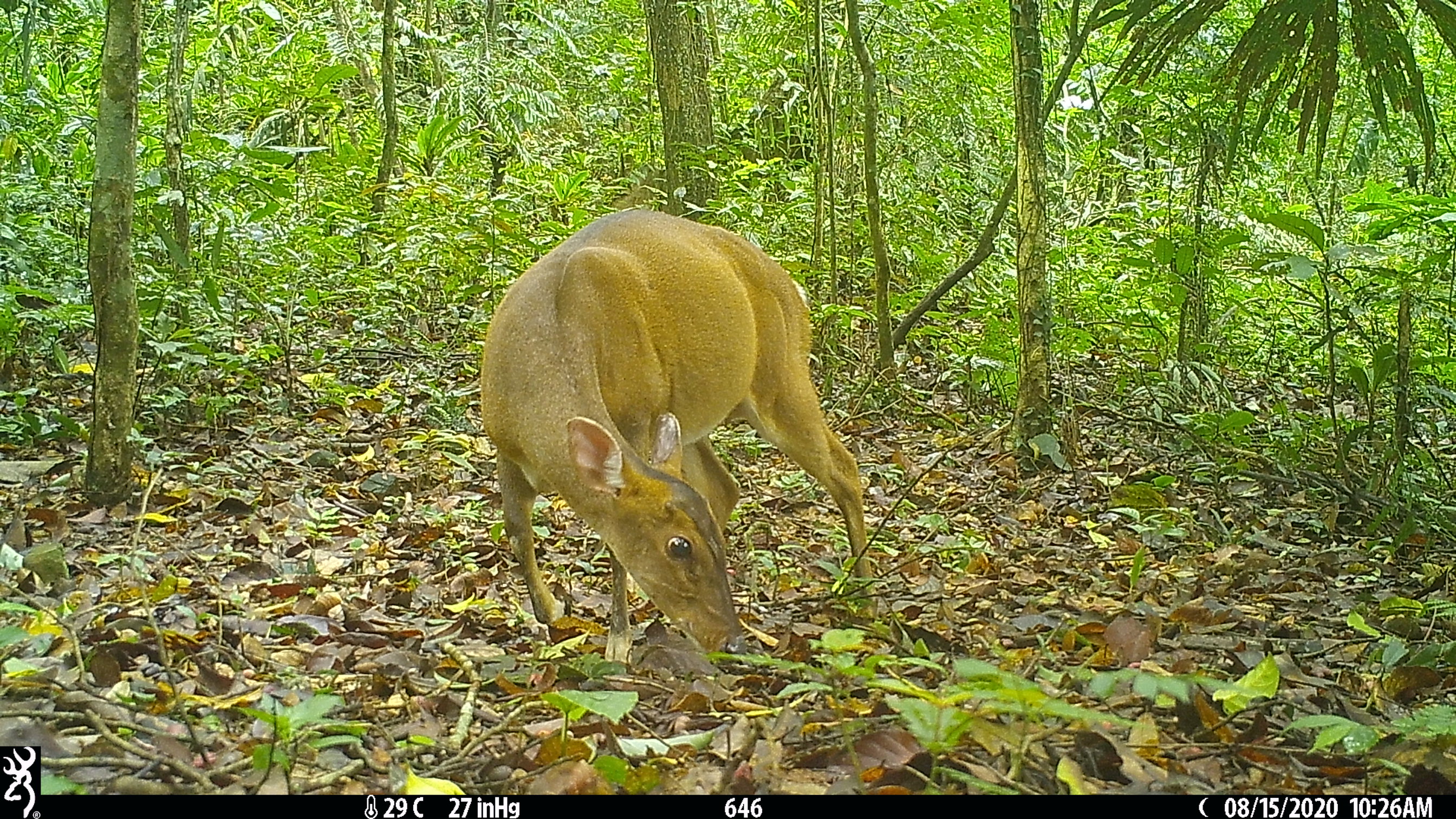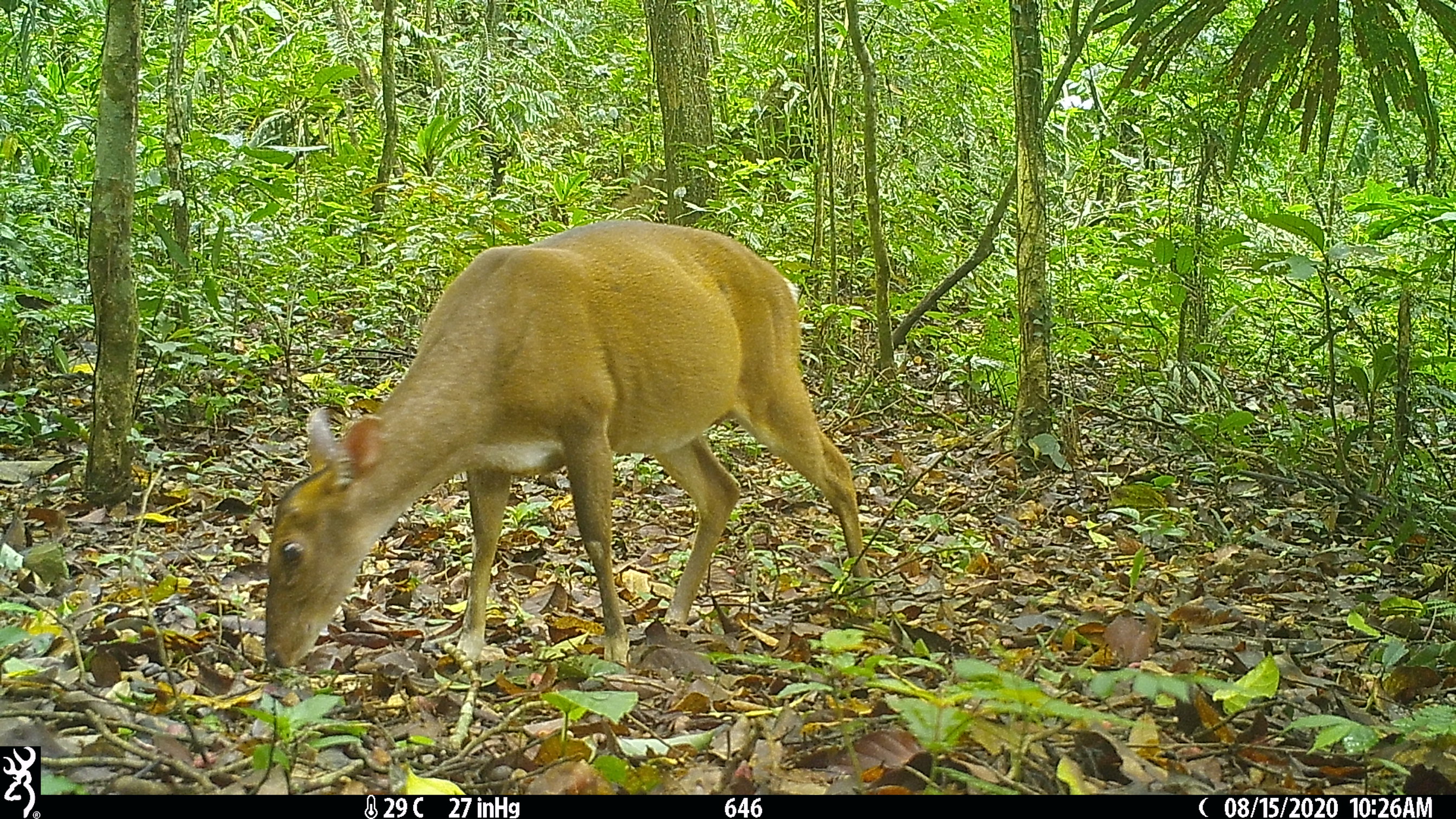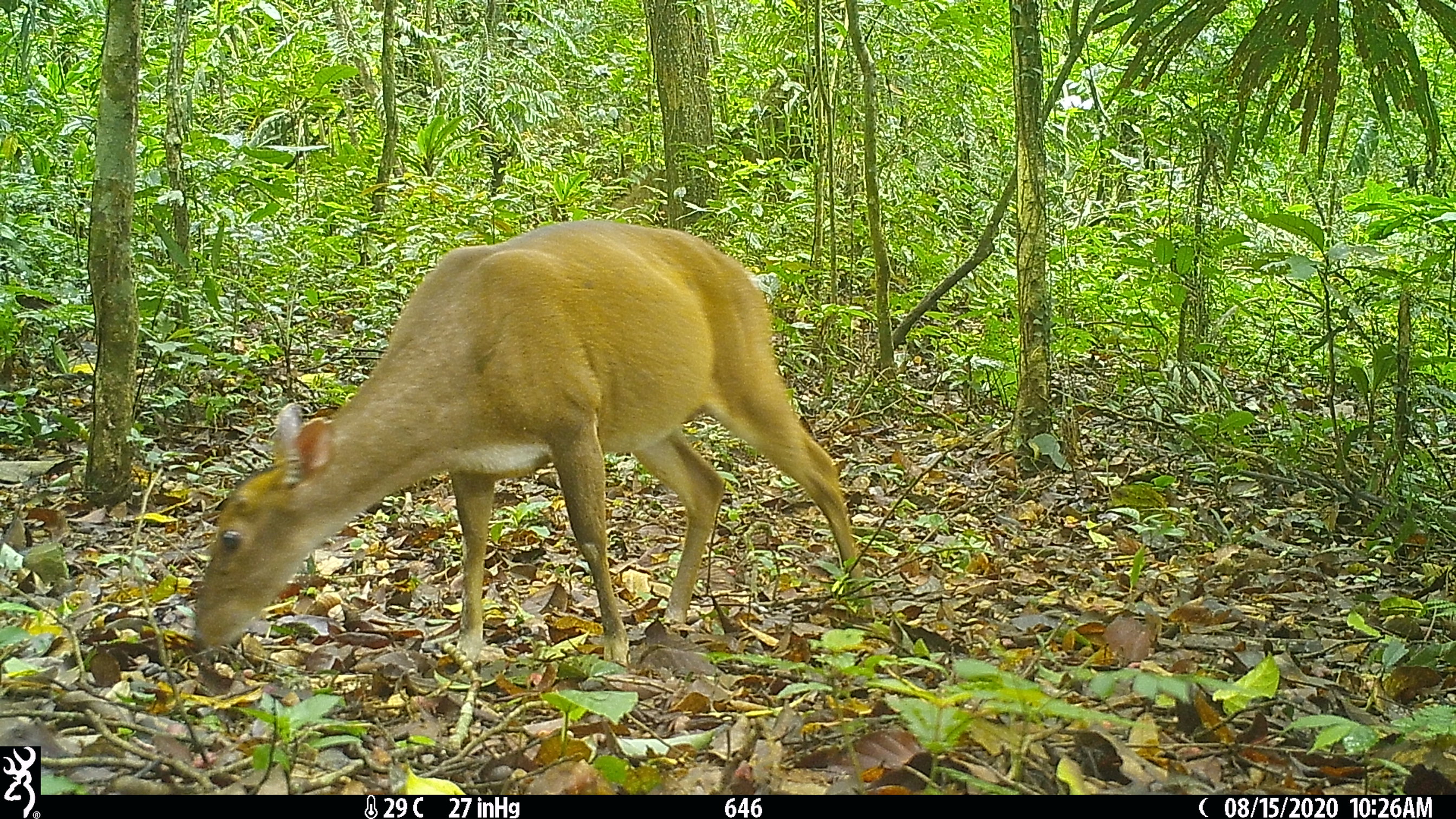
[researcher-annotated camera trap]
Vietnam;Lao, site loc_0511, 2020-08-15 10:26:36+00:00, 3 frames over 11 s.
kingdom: Animalia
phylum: Chordata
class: Mammalia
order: Artiodactyla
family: Cervidae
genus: Muntiacus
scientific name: Muntiacus vuquangensis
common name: large-antlered muntjac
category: large antlered muntjac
Large antlered muntjac (large-antlered muntjac) (Muntiacus vuquangensis). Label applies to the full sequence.